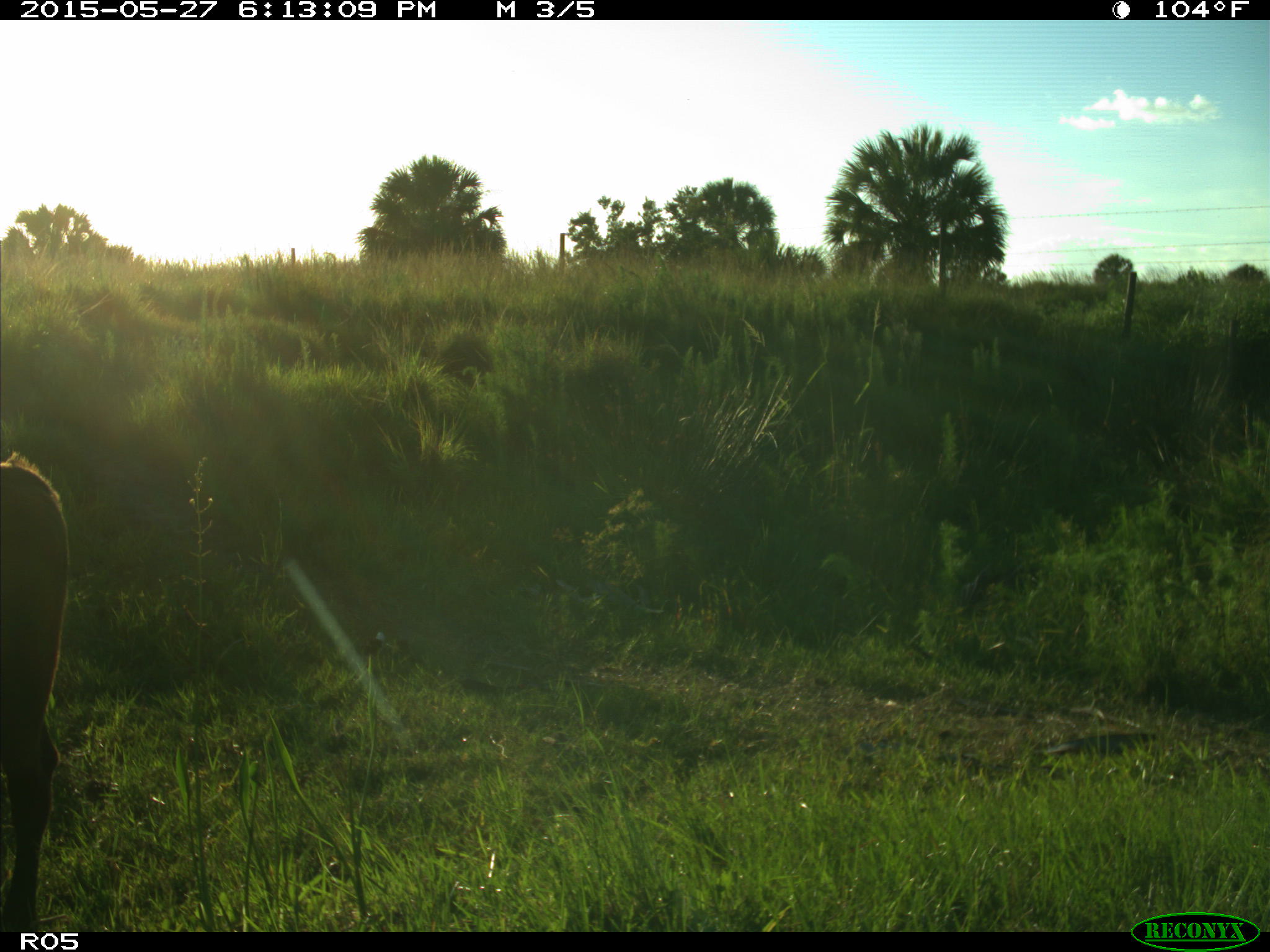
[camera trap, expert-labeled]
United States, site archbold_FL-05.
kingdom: Animalia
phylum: Chordata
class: Mammalia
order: Artiodactyla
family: Bovidae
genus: Bos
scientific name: Bos taurus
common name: domestic cow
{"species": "Bos taurus (domestic cow)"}